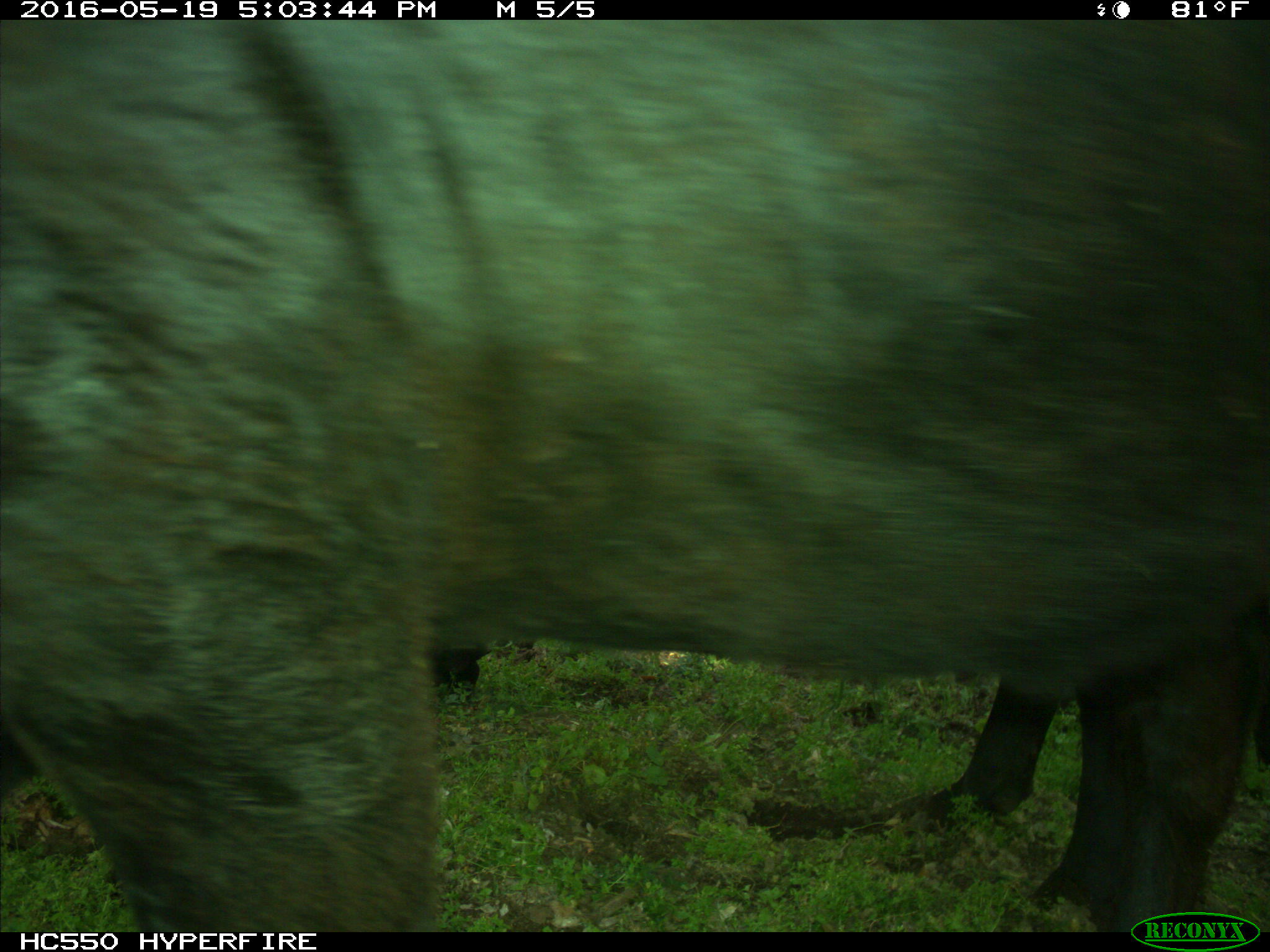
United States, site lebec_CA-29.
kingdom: Animalia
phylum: Chordata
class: Mammalia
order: Artiodactyla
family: Bovidae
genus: Bos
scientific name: Bos taurus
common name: domestic cow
Bos taurus (domestic cow).